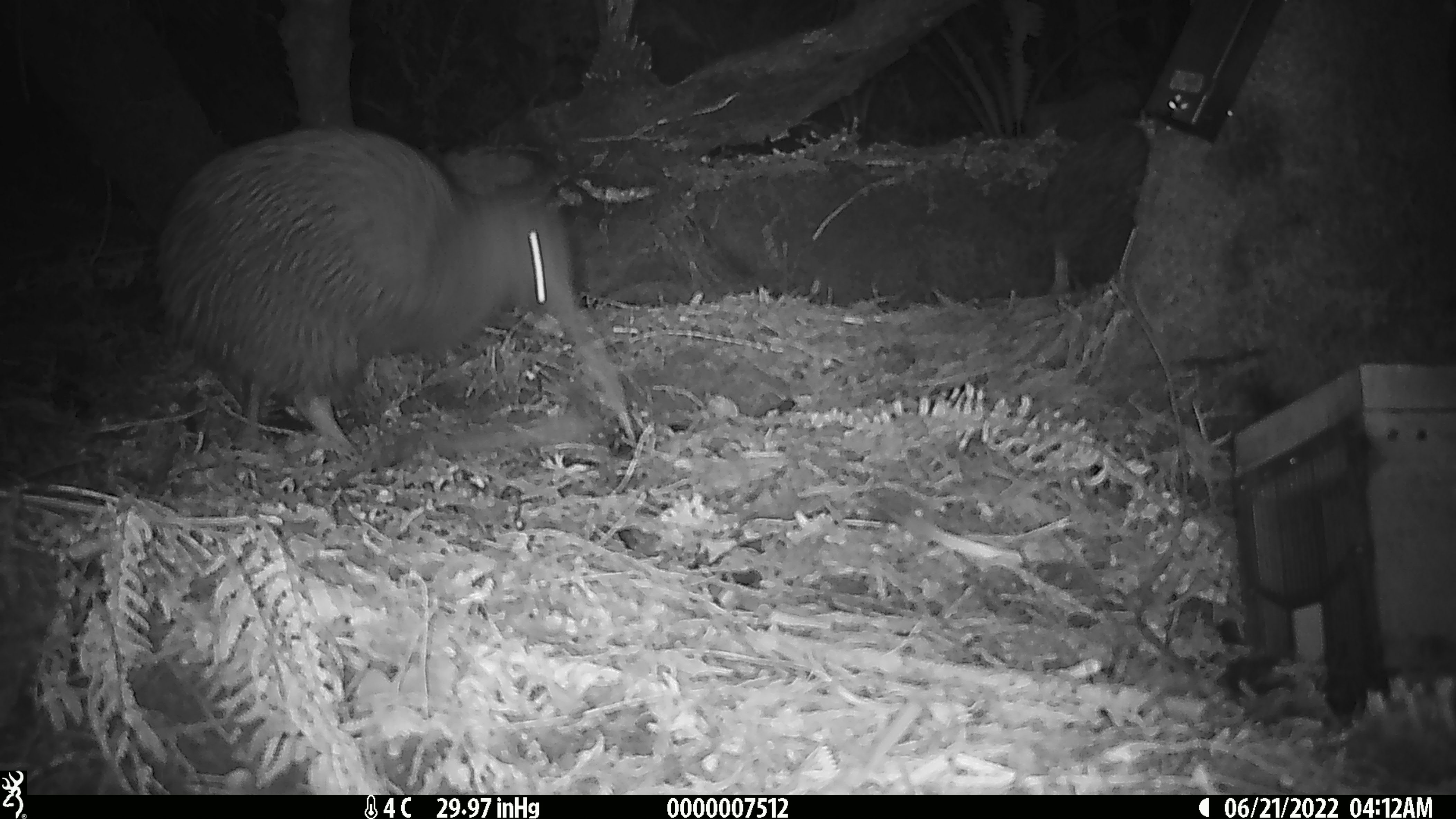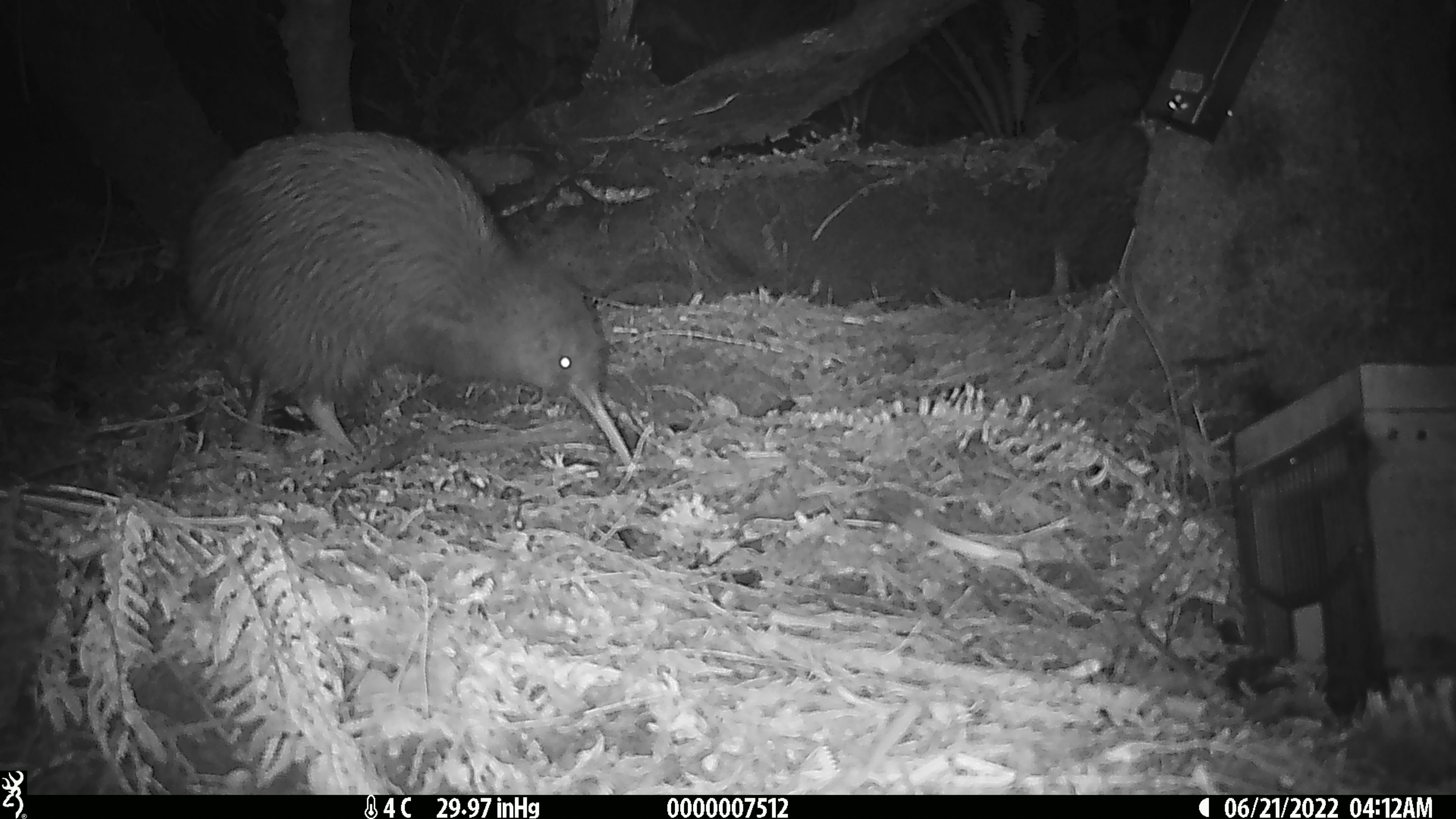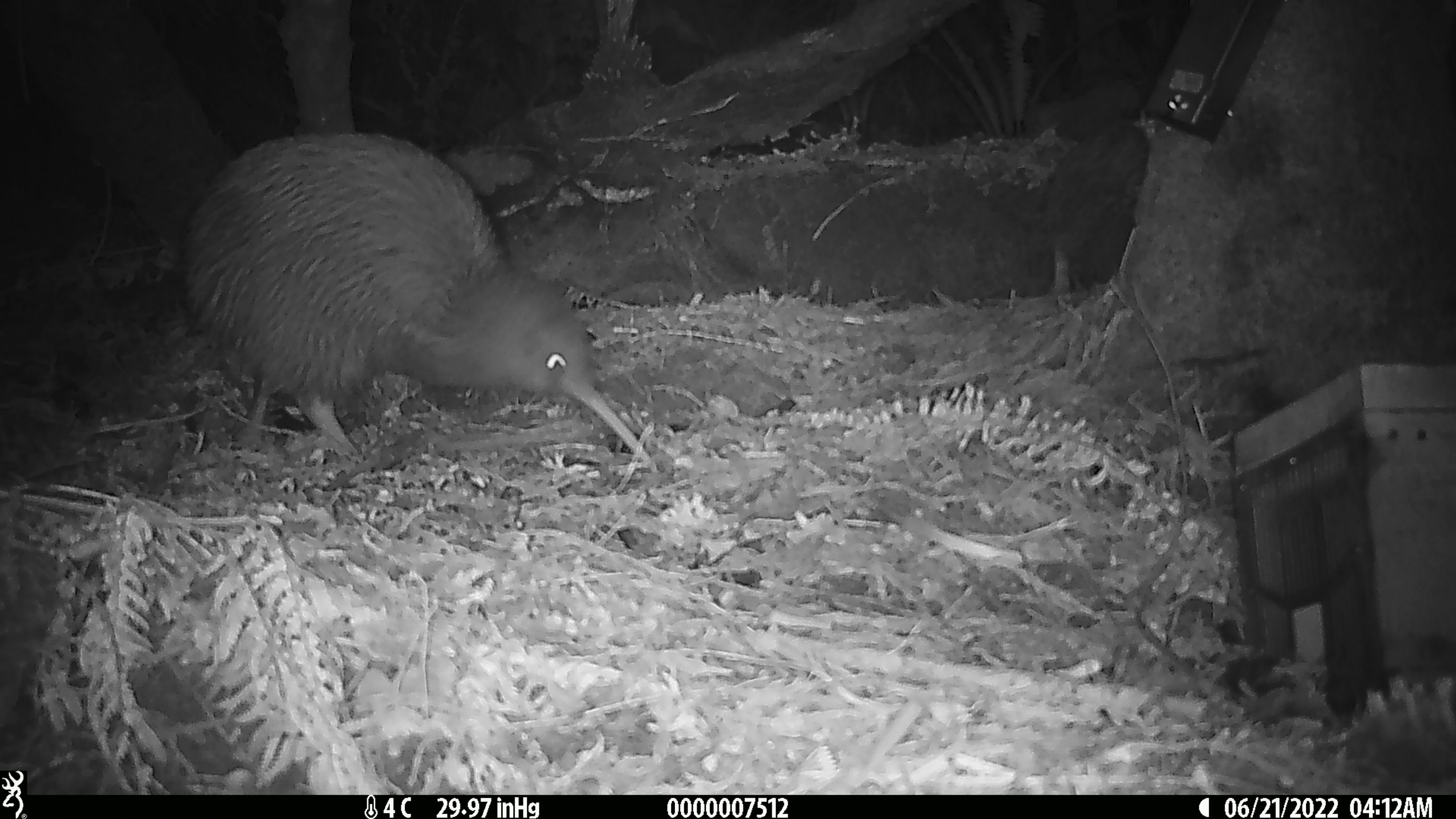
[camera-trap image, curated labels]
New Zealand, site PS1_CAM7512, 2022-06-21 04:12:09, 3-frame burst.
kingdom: Animalia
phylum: Chordata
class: Aves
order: Apterygiformes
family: Apterygidae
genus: Apteryx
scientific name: Apteryx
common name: kiwi